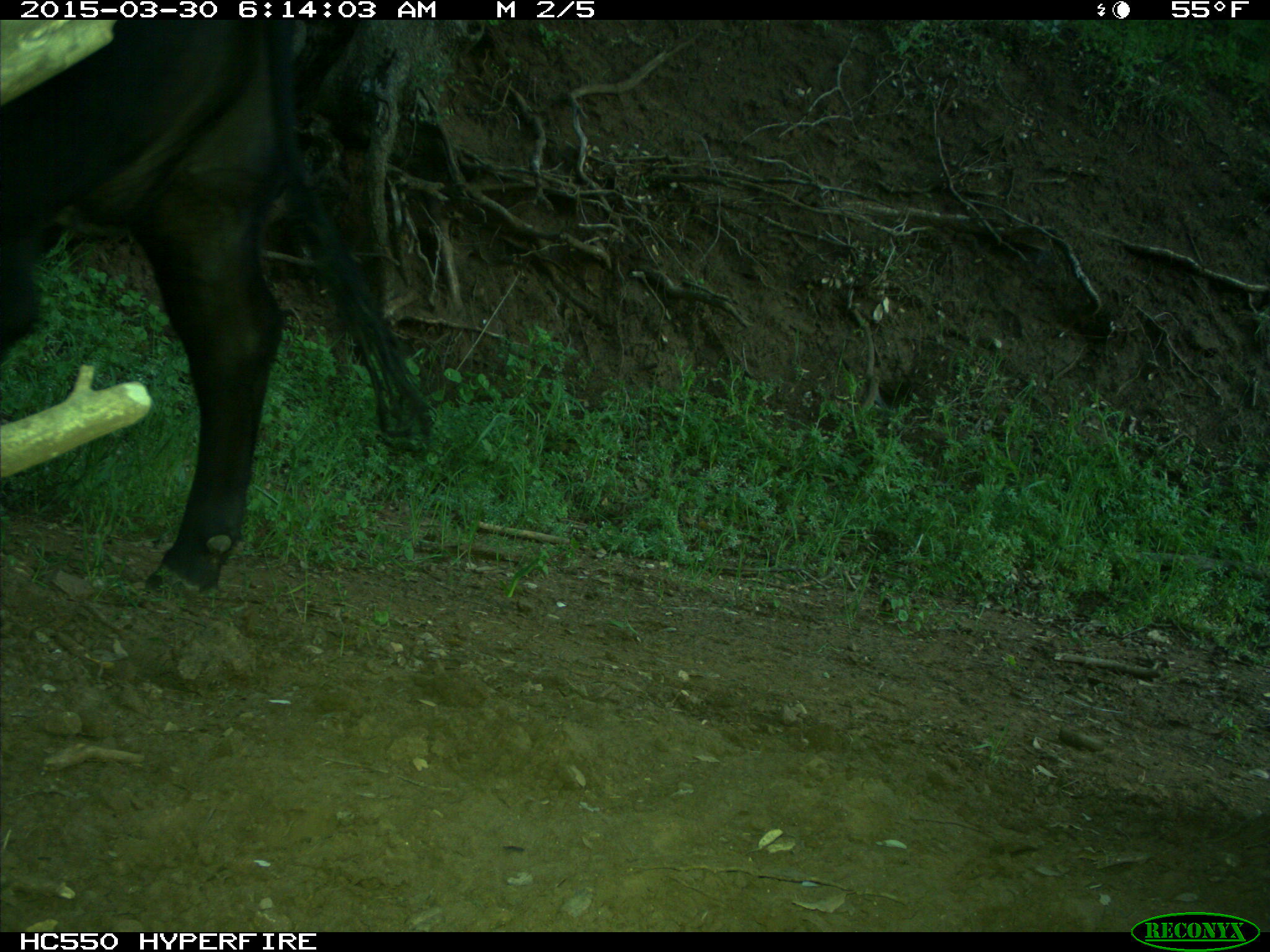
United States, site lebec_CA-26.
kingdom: Animalia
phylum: Chordata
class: Mammalia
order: Artiodactyla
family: Bovidae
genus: Bos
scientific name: Bos taurus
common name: domestic cow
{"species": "Bos taurus (domestic cow)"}